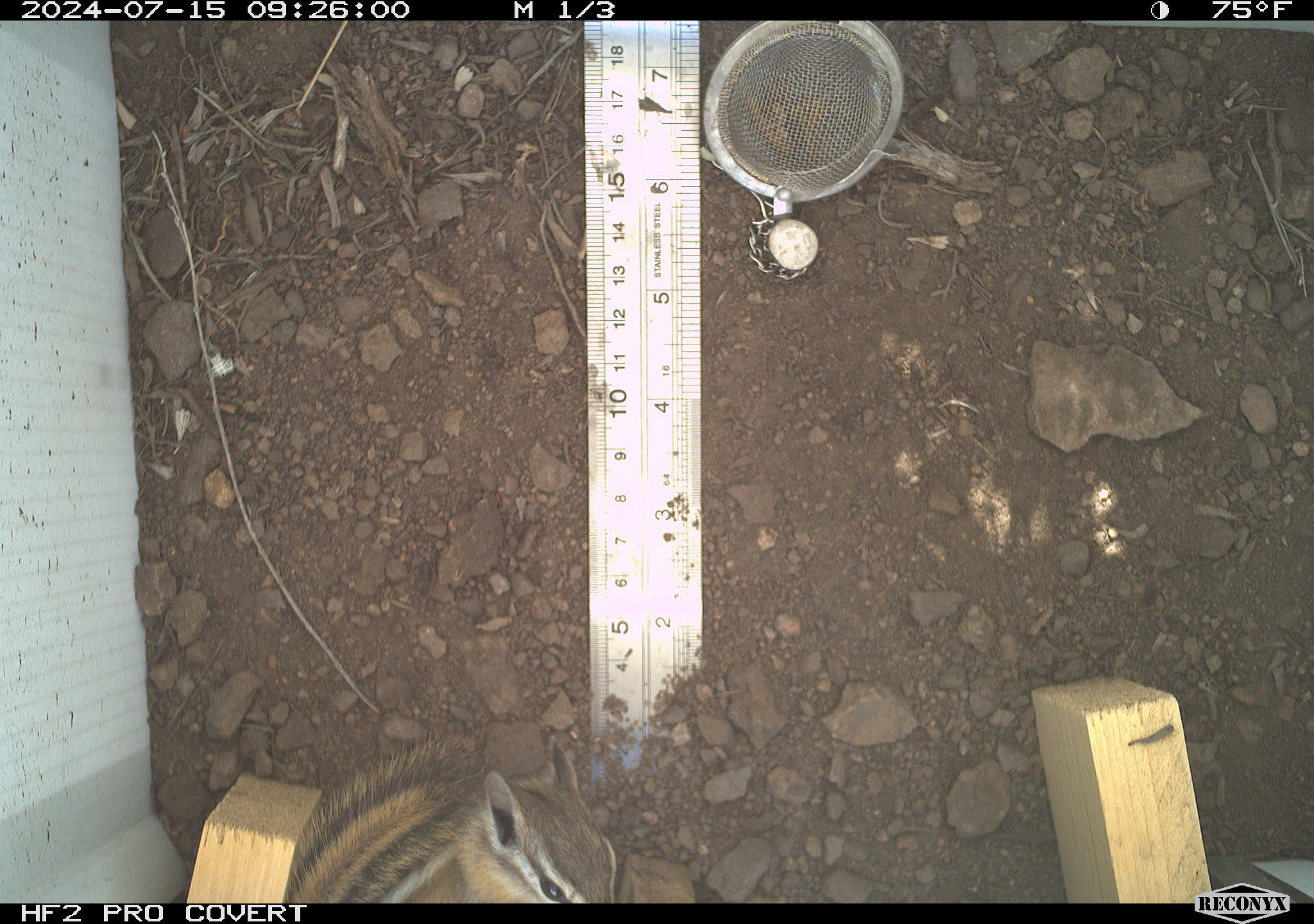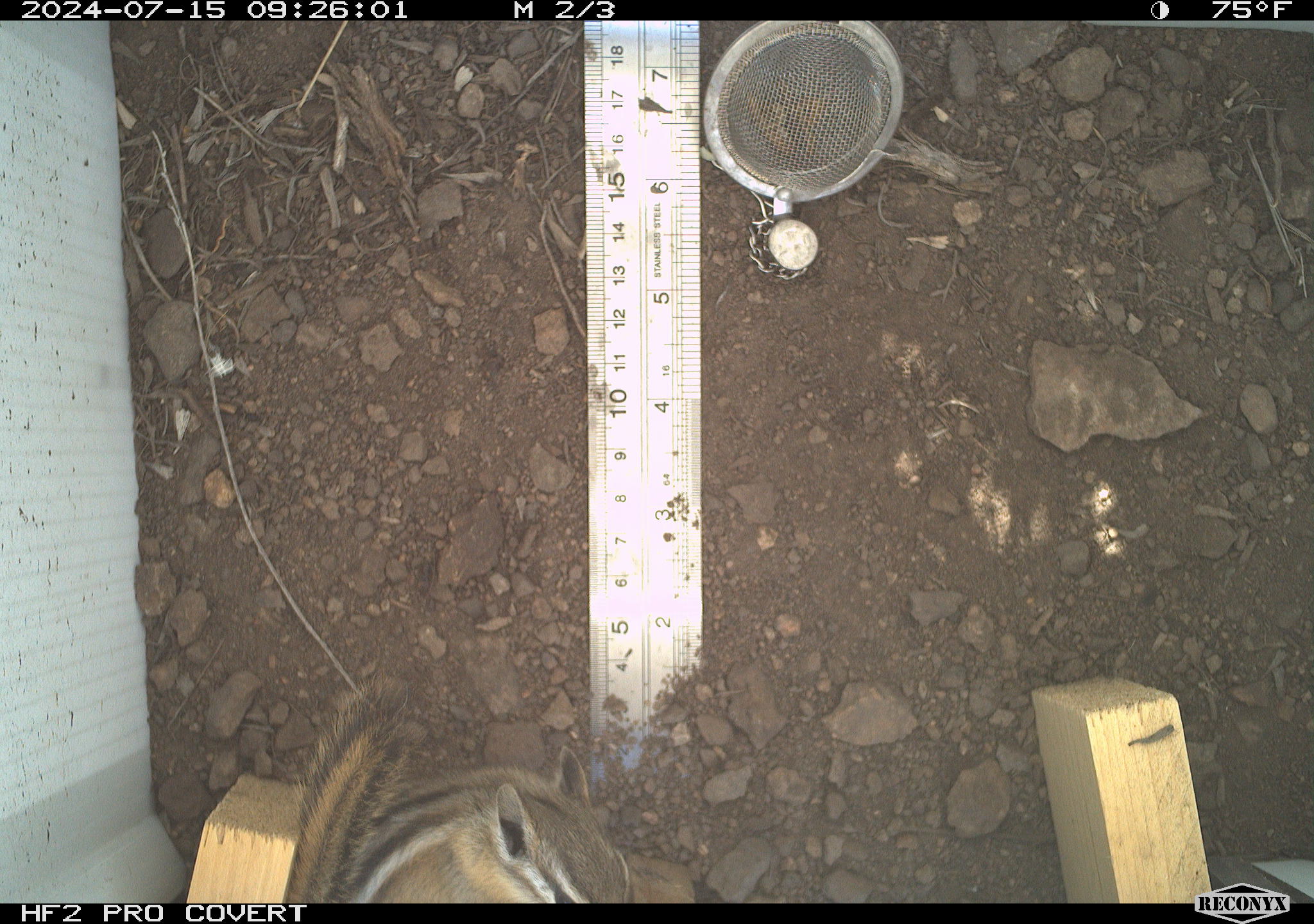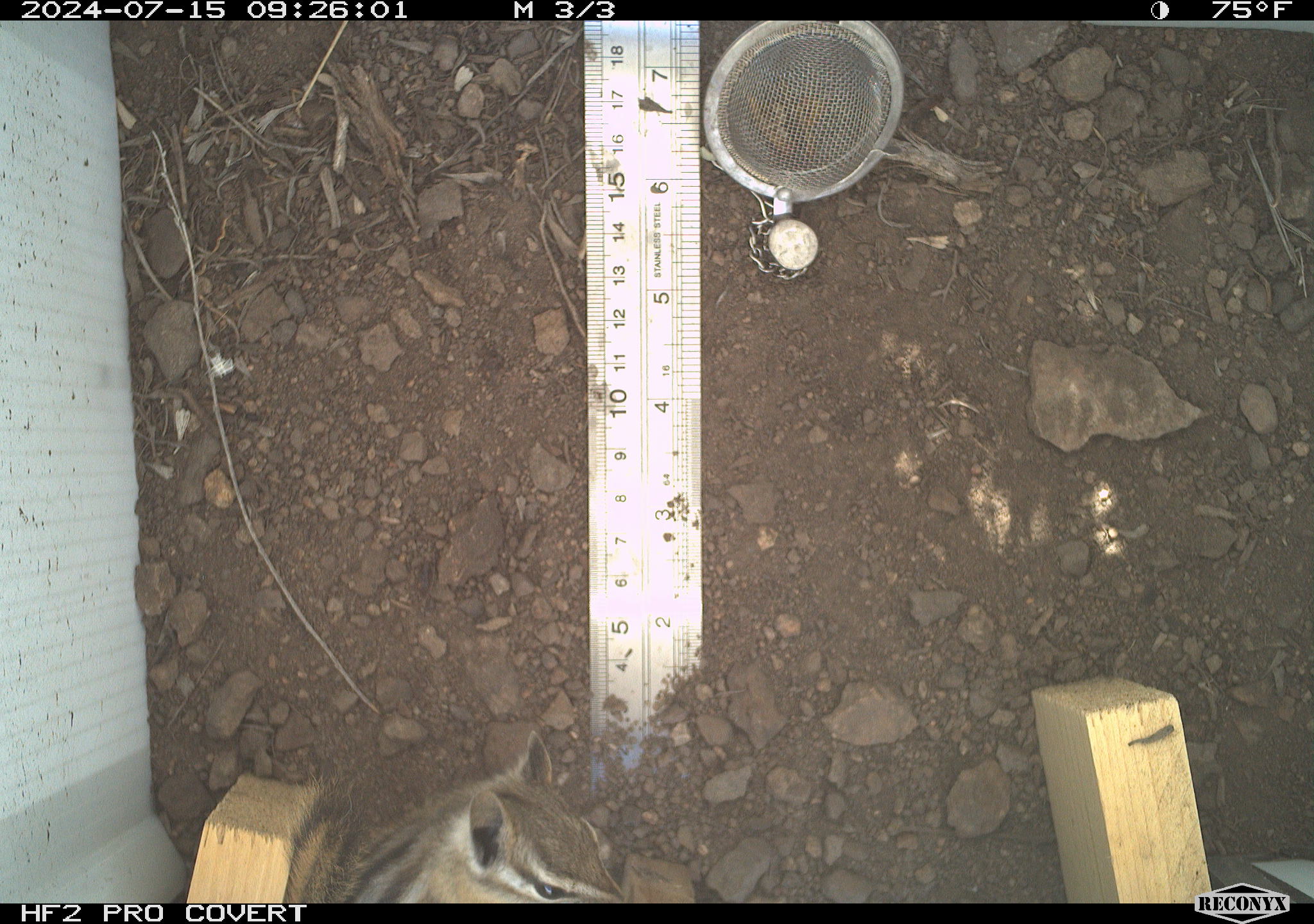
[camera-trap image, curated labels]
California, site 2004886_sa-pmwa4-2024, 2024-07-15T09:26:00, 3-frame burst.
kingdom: Animalia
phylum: Chordata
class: Mammalia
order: Rodentia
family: Sciuridae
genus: Neotamias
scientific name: Neotamias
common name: western chipmunks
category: neotamias species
Neotamias species (western chipmunks) (Neotamias).